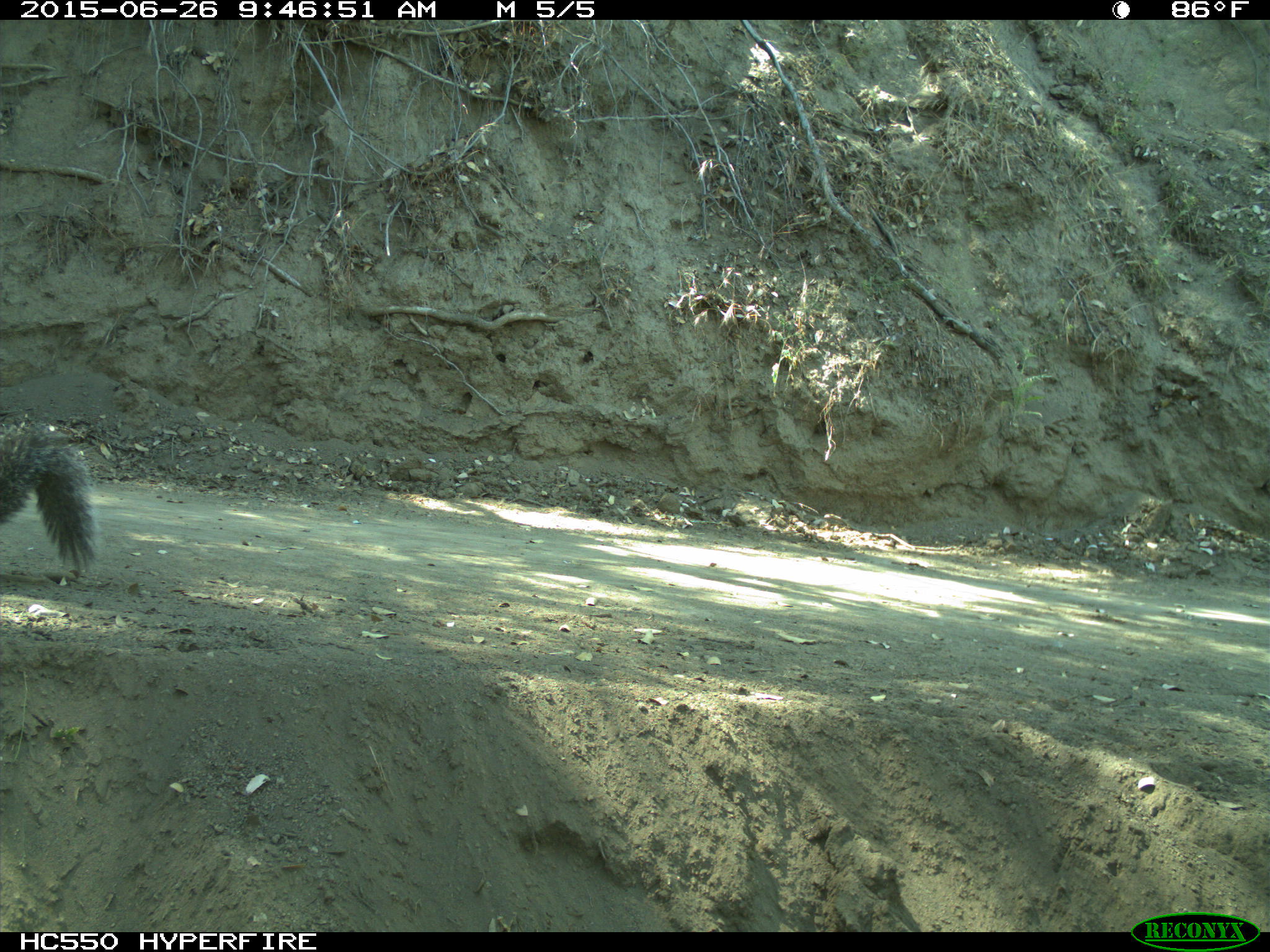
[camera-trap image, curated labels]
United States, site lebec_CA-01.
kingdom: Animalia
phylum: Chordata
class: Mammalia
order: Rodentia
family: Sciuridae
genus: Sciurus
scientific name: Sciurus carolinensis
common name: eastern gray squirrel